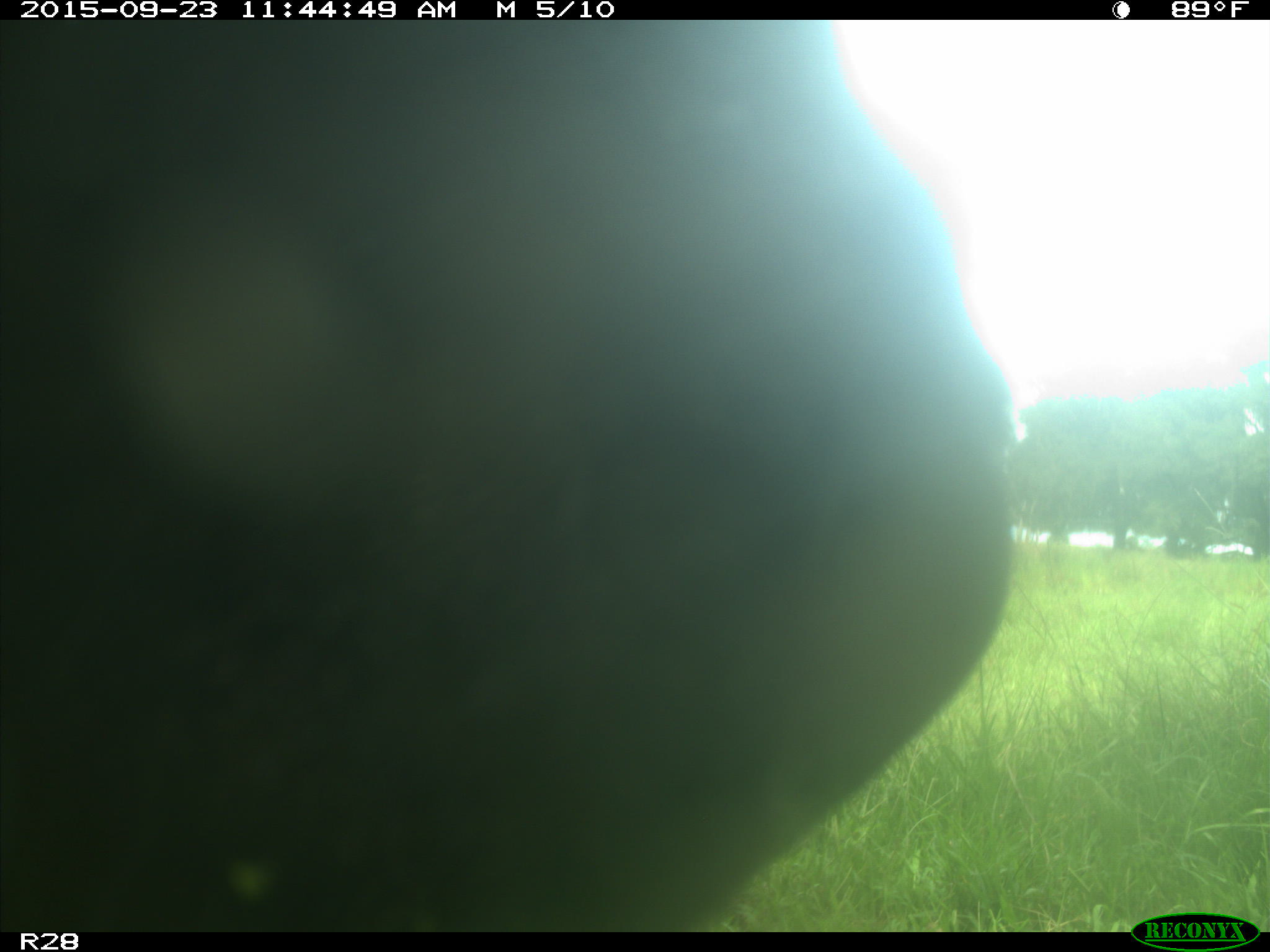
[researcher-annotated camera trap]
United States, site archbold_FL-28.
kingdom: Animalia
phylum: Chordata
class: Mammalia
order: Artiodactyla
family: Bovidae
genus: Bos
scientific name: Bos taurus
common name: domestic cow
Bos taurus (domestic cow).